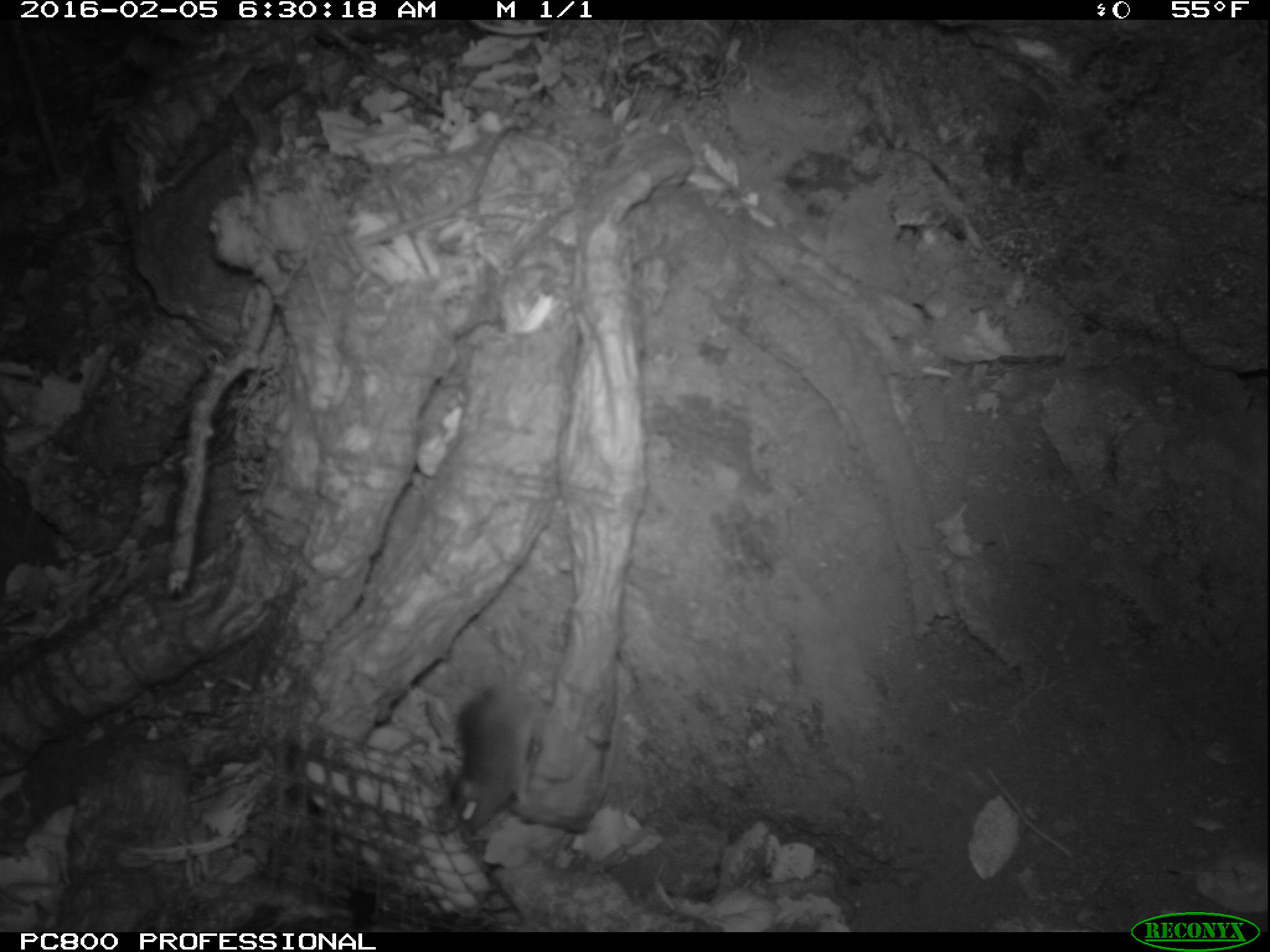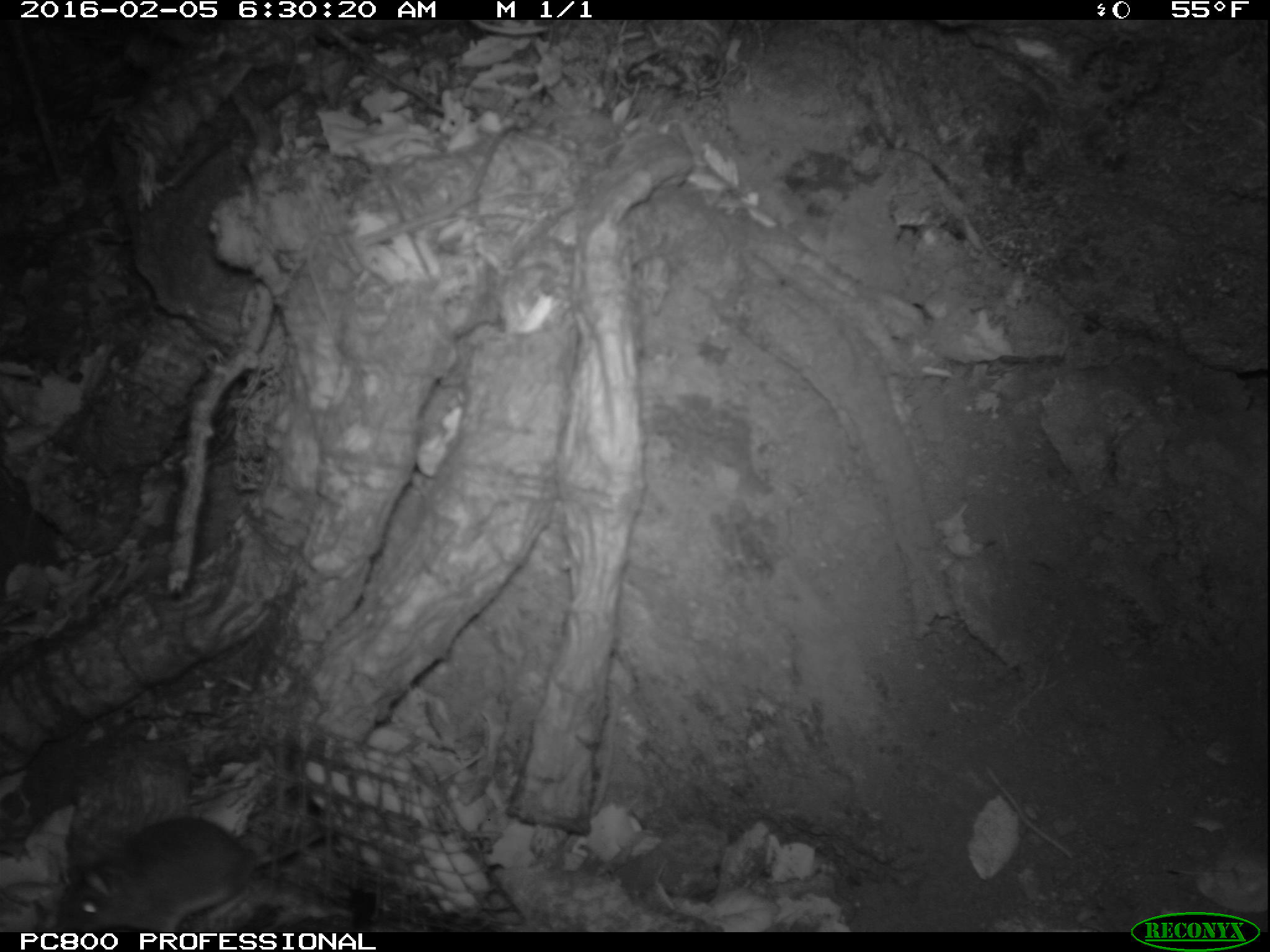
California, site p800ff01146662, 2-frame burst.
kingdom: Animalia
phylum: Chordata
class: Mammalia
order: Rodentia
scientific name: Rodentia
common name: rodent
Rodent (Rodentia).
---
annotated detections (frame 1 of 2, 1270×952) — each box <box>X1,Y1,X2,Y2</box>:
rodent: <box>443,683,543,837</box>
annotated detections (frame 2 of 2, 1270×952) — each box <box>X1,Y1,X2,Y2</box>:
rodent: <box>55,818,332,930</box>